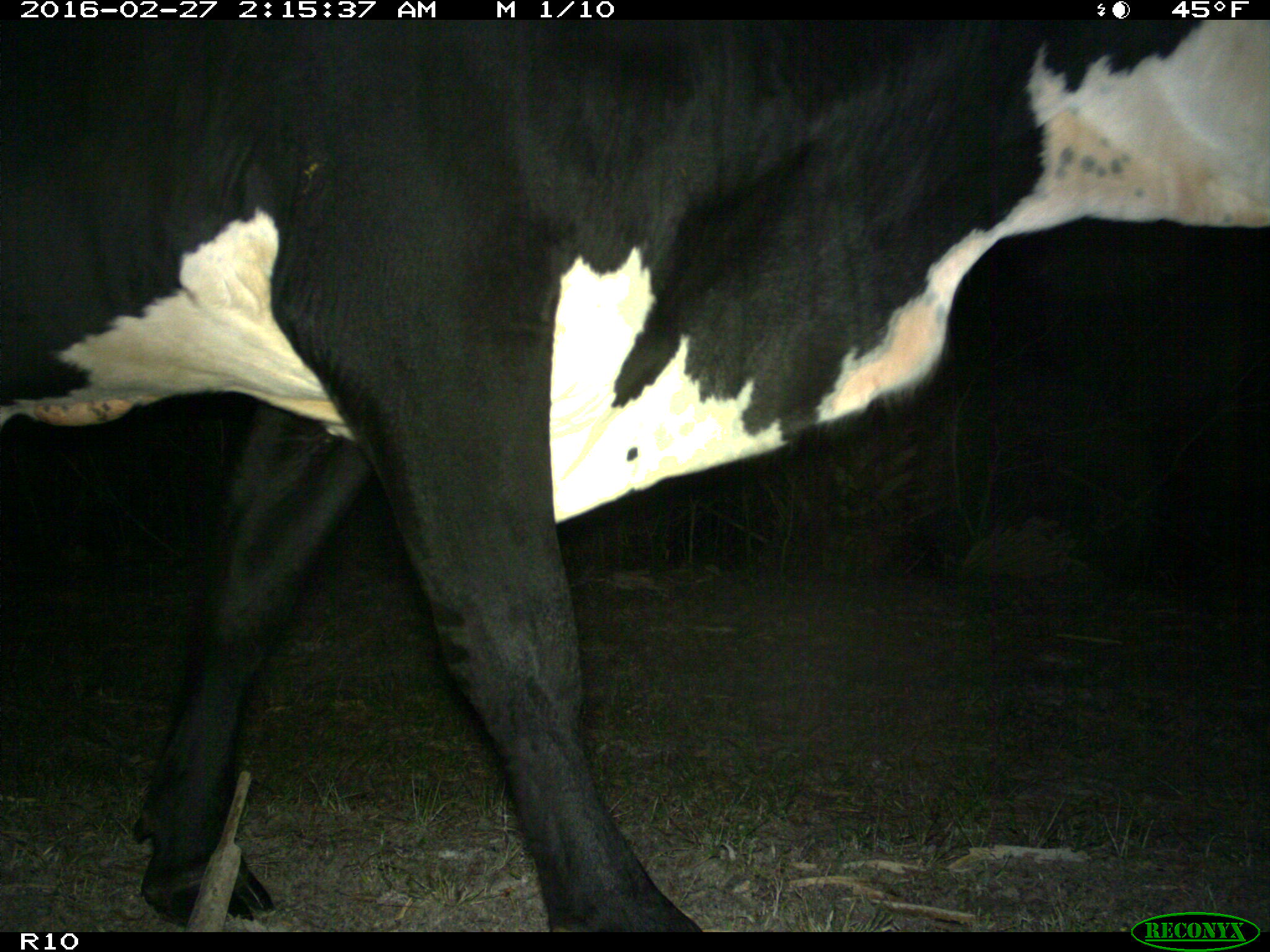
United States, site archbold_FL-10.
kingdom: Animalia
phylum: Chordata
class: Mammalia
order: Artiodactyla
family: Bovidae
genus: Bos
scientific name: Bos taurus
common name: domestic cow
Bos taurus (domestic cow).